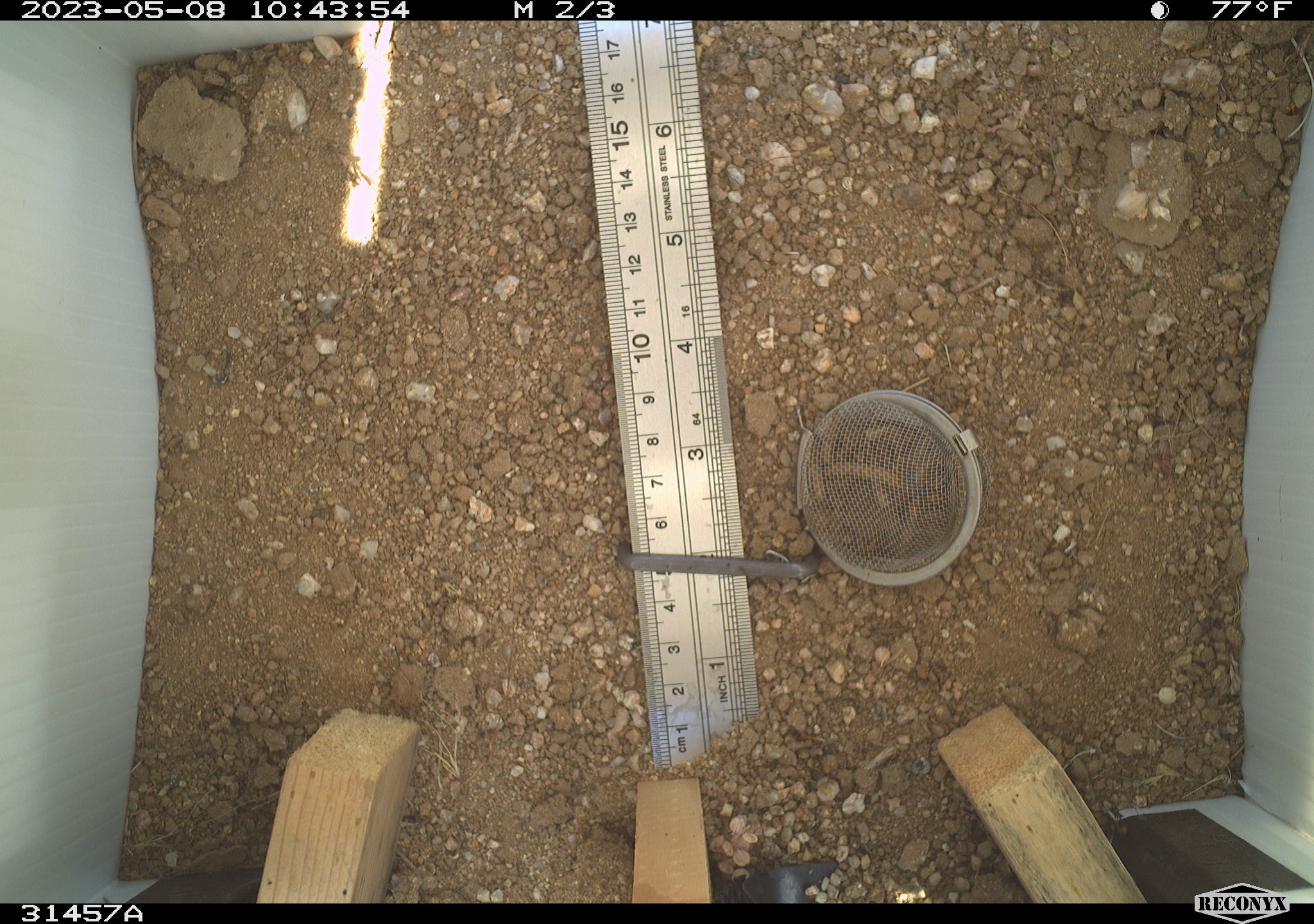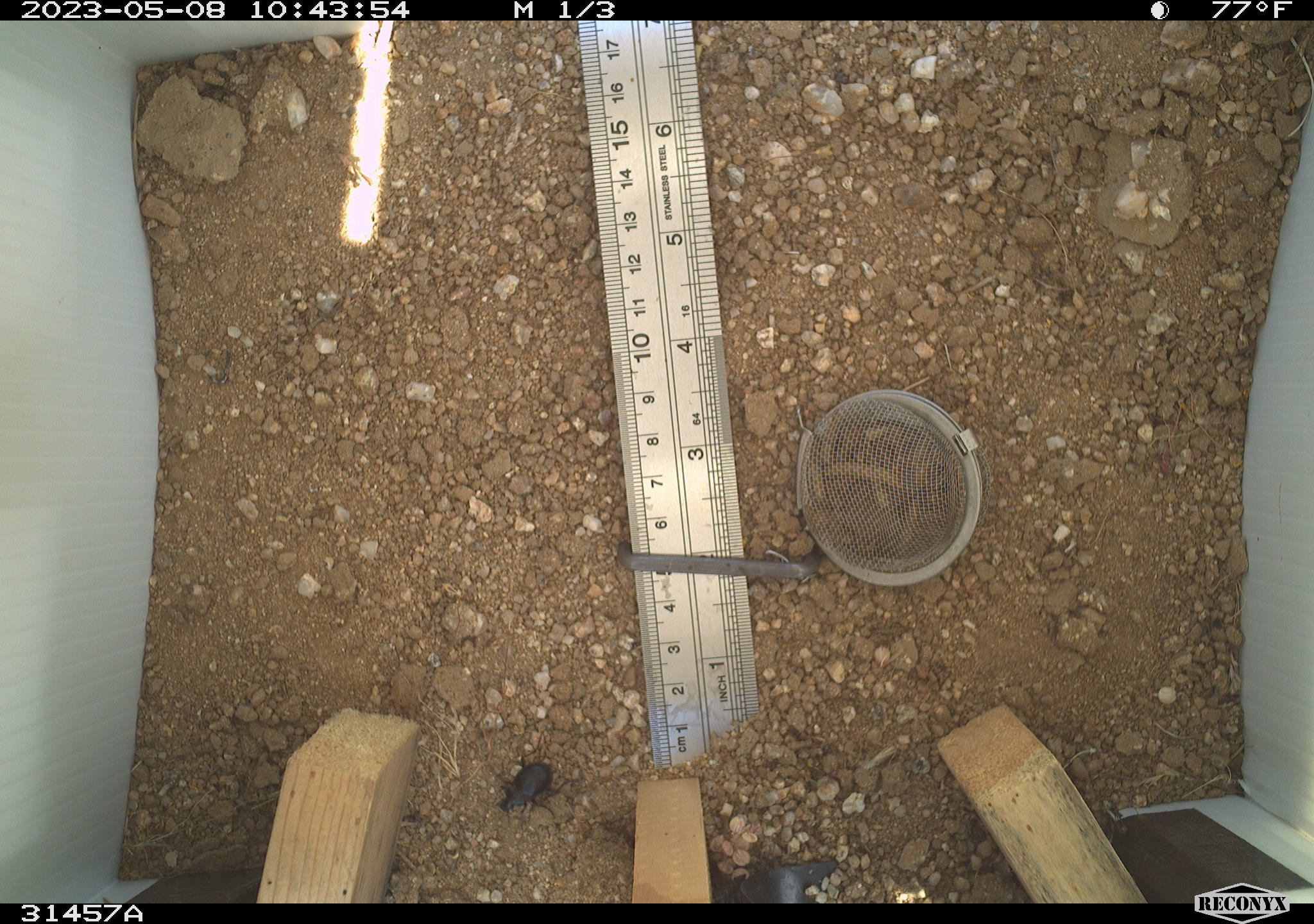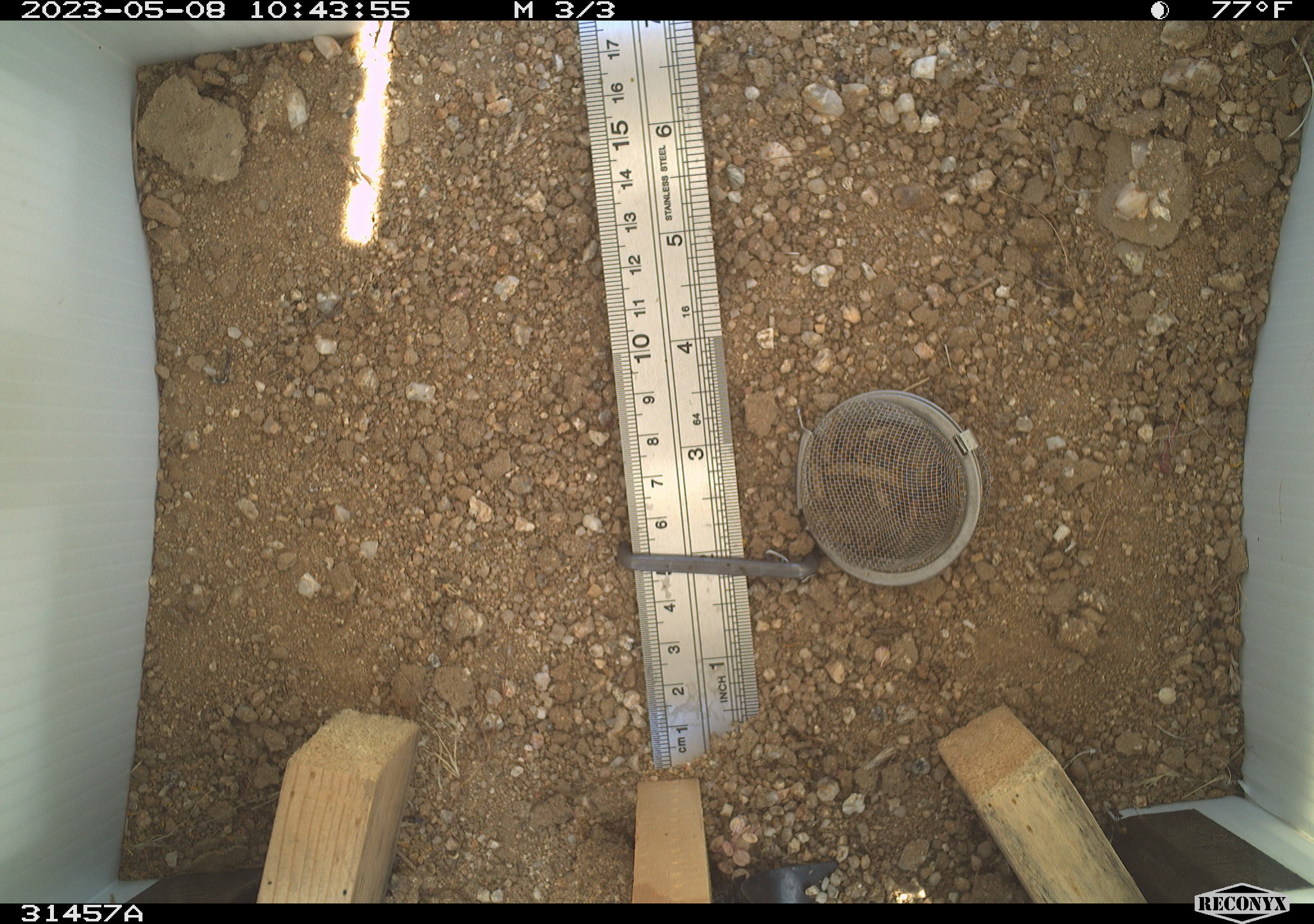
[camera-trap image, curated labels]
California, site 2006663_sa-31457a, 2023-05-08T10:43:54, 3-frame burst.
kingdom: Animalia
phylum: Arthropoda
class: Insecta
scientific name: Insecta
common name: insect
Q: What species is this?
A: Insect (Insecta).